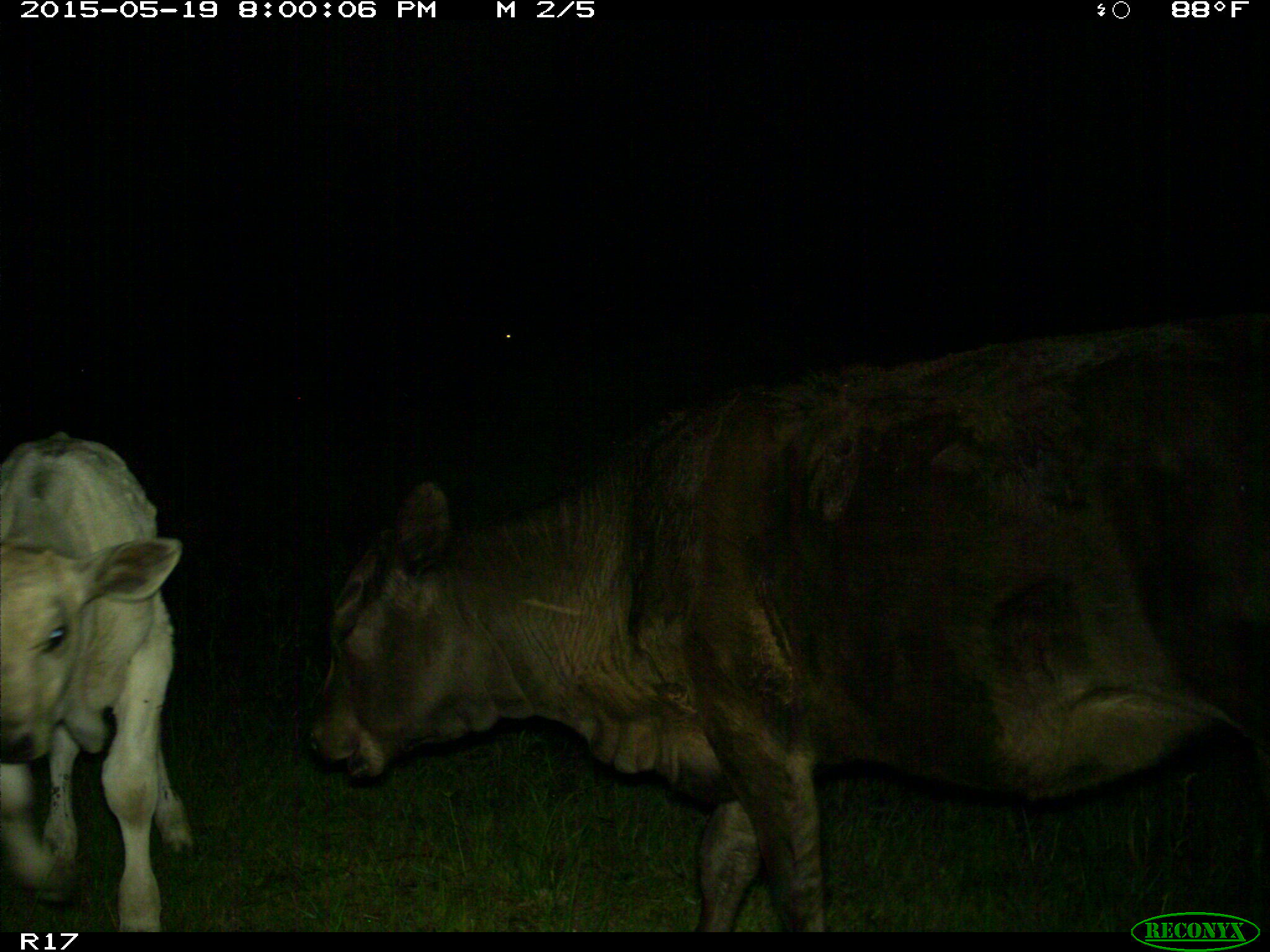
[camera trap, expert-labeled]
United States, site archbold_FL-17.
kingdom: Animalia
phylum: Chordata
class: Mammalia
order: Artiodactyla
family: Bovidae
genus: Bos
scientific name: Bos taurus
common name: domestic cow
Bos taurus (domestic cow).